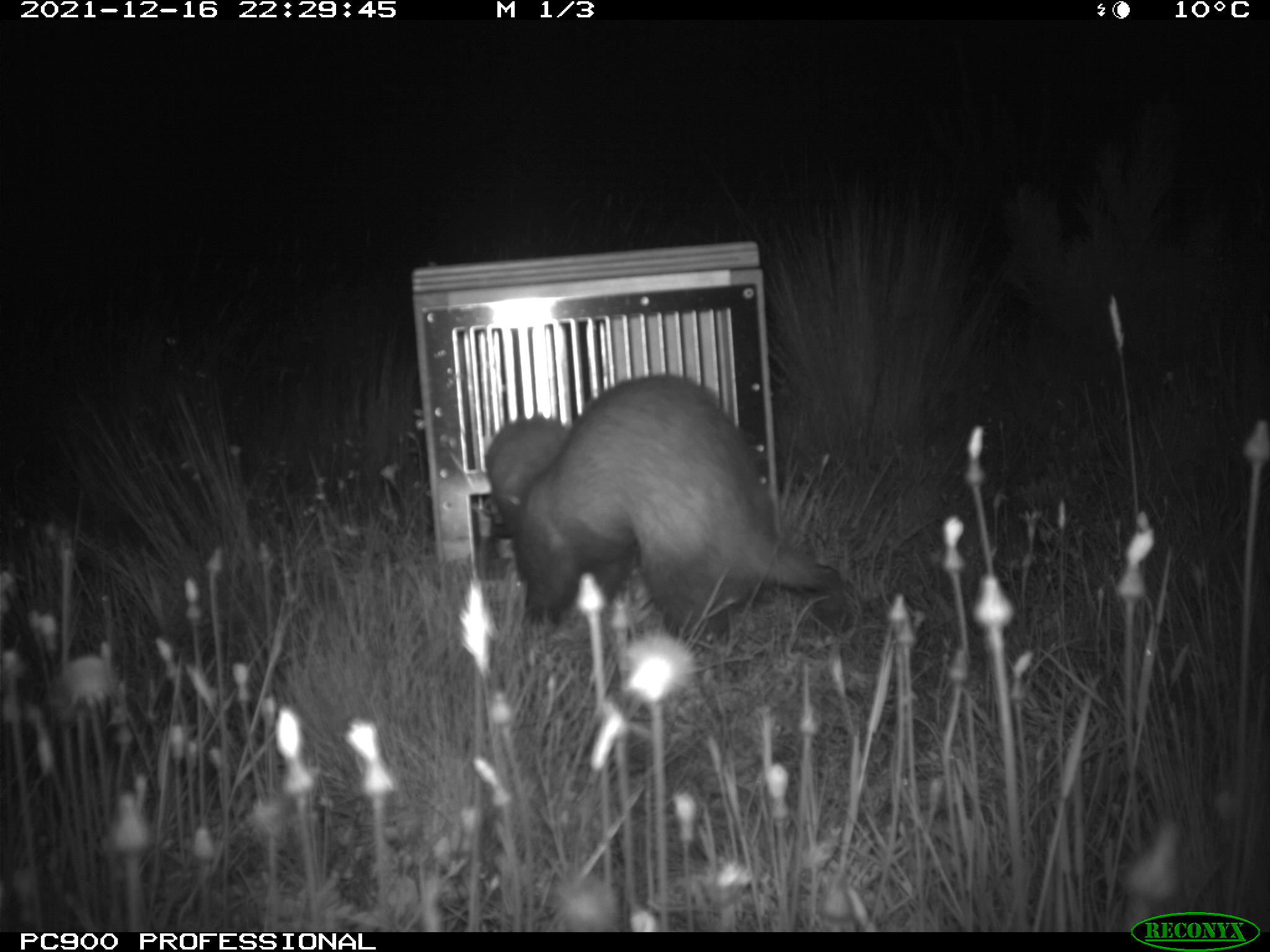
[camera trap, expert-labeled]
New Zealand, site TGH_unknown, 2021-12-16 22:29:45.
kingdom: Animalia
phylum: Chordata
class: Mammalia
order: Carnivora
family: Mustelidae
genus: Mustela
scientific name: Mustela furo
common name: ferret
Ferret (Mustela furo).